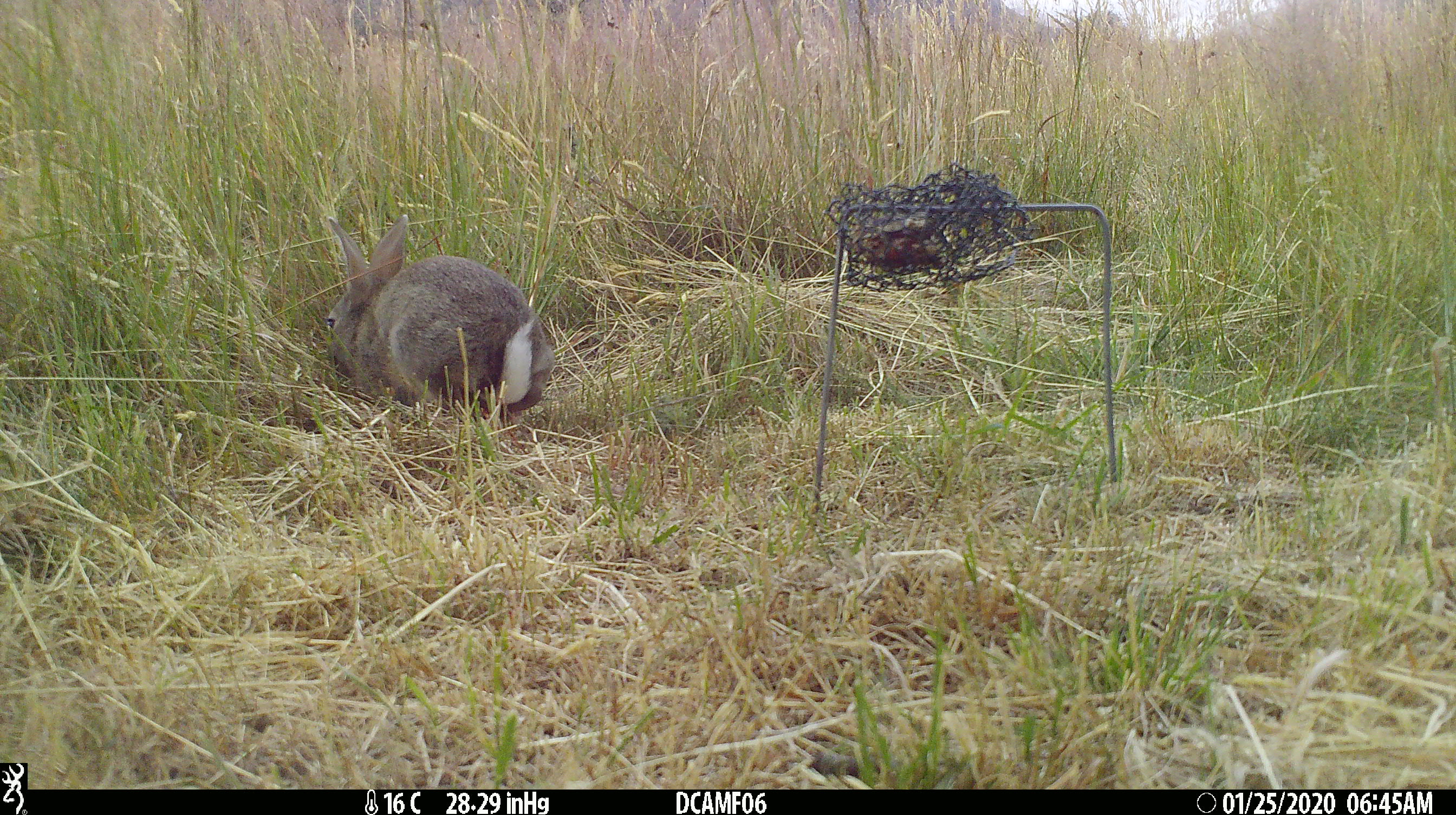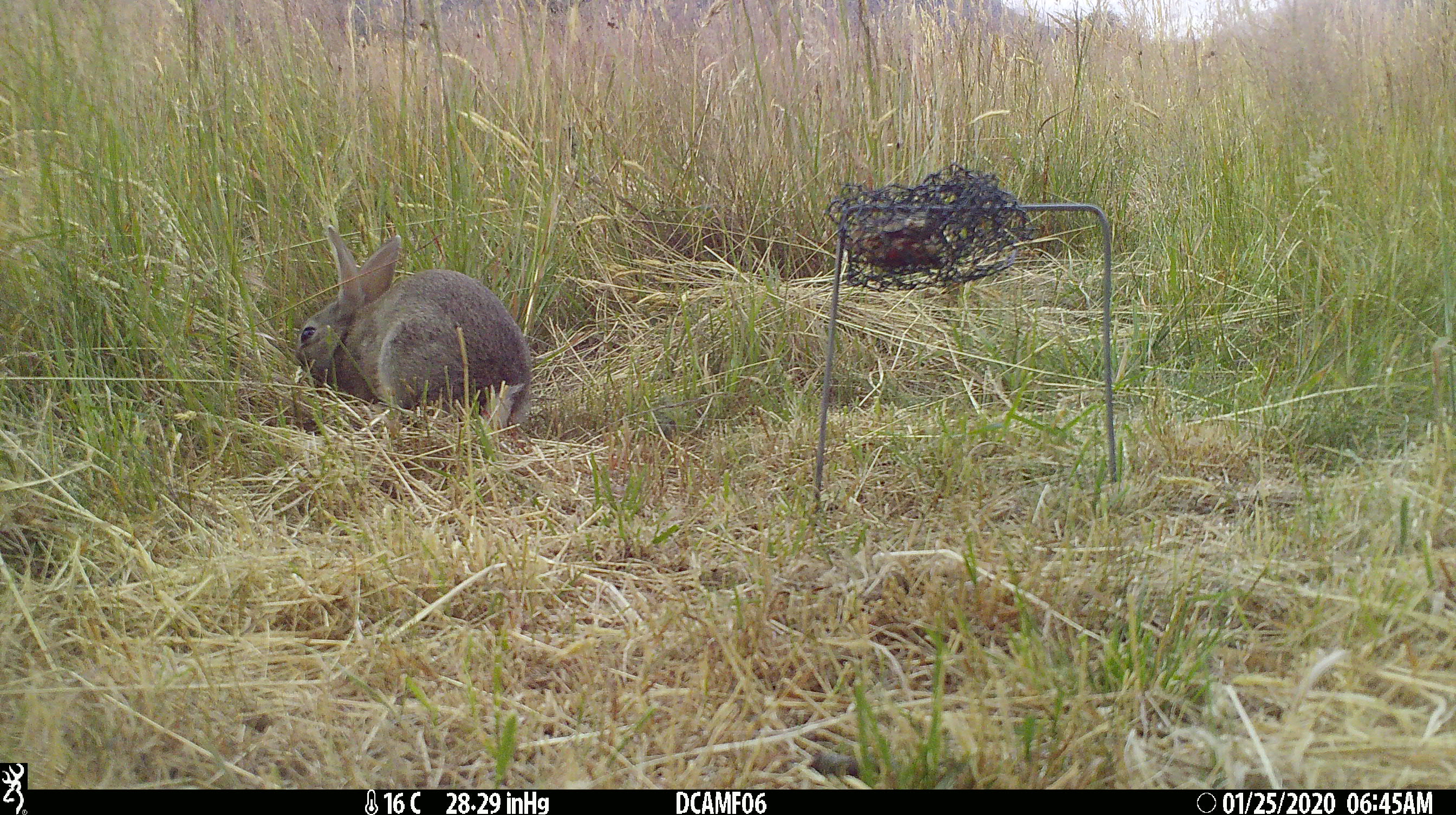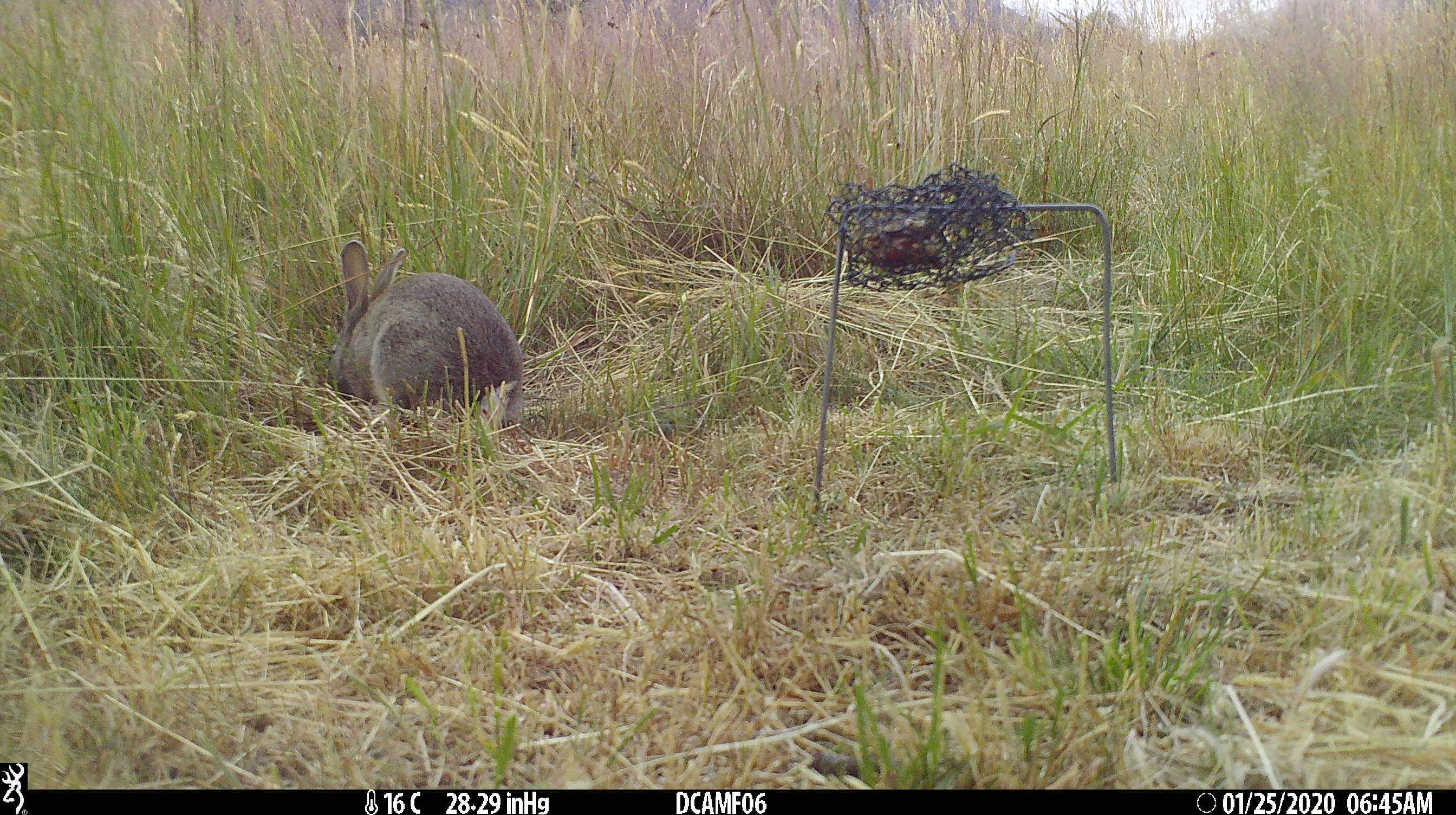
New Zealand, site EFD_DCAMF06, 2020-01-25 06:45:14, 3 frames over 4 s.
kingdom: Animalia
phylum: Chordata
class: Mammalia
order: Lagomorpha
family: Leporidae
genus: Oryctolagus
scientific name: Oryctolagus cuniculus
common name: european rabbit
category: rabbit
Rabbit (european rabbit) (Oryctolagus cuniculus).